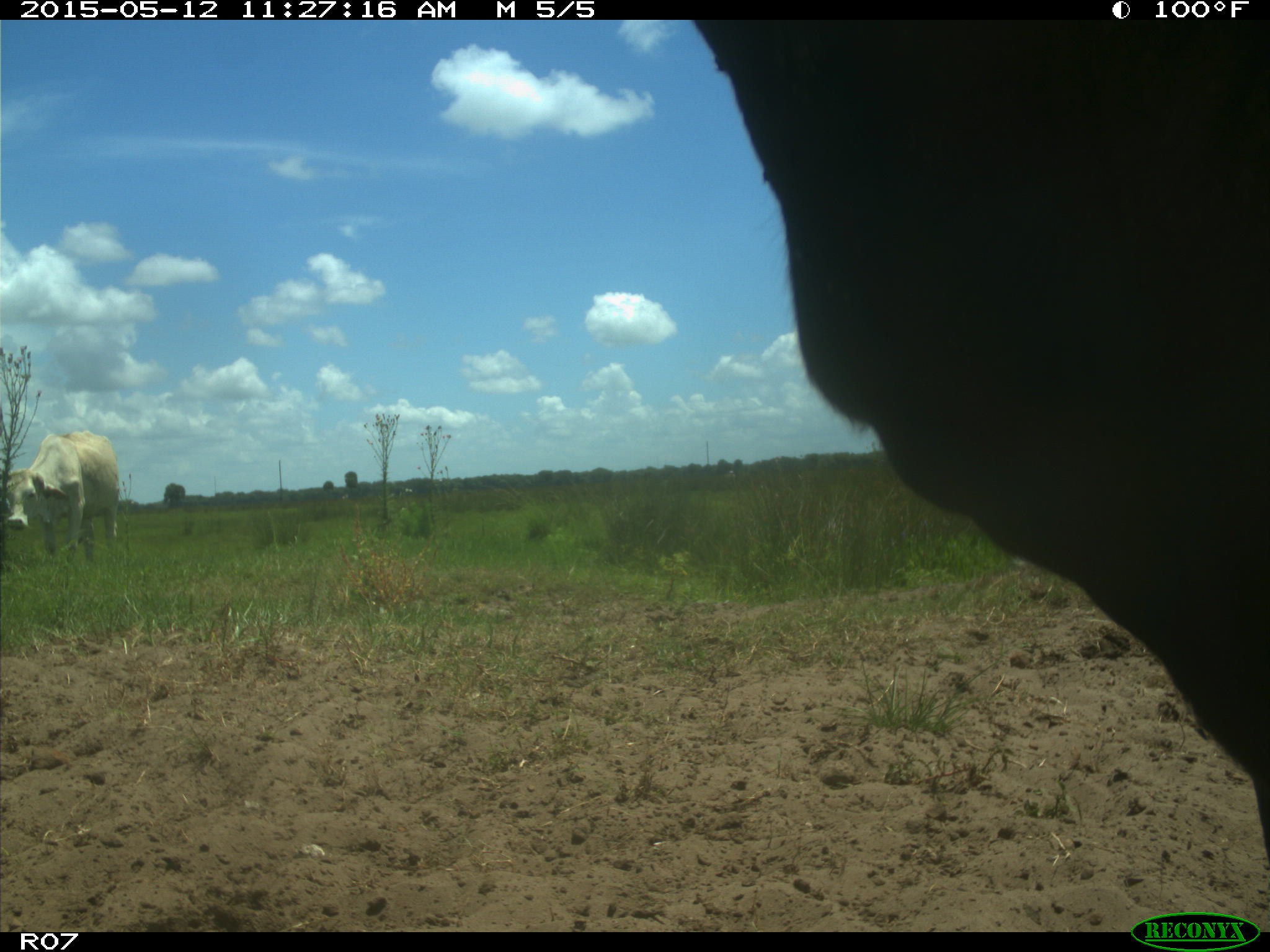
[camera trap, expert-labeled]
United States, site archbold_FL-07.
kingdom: Animalia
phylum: Chordata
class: Mammalia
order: Artiodactyla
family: Bovidae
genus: Bos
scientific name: Bos taurus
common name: domestic cow